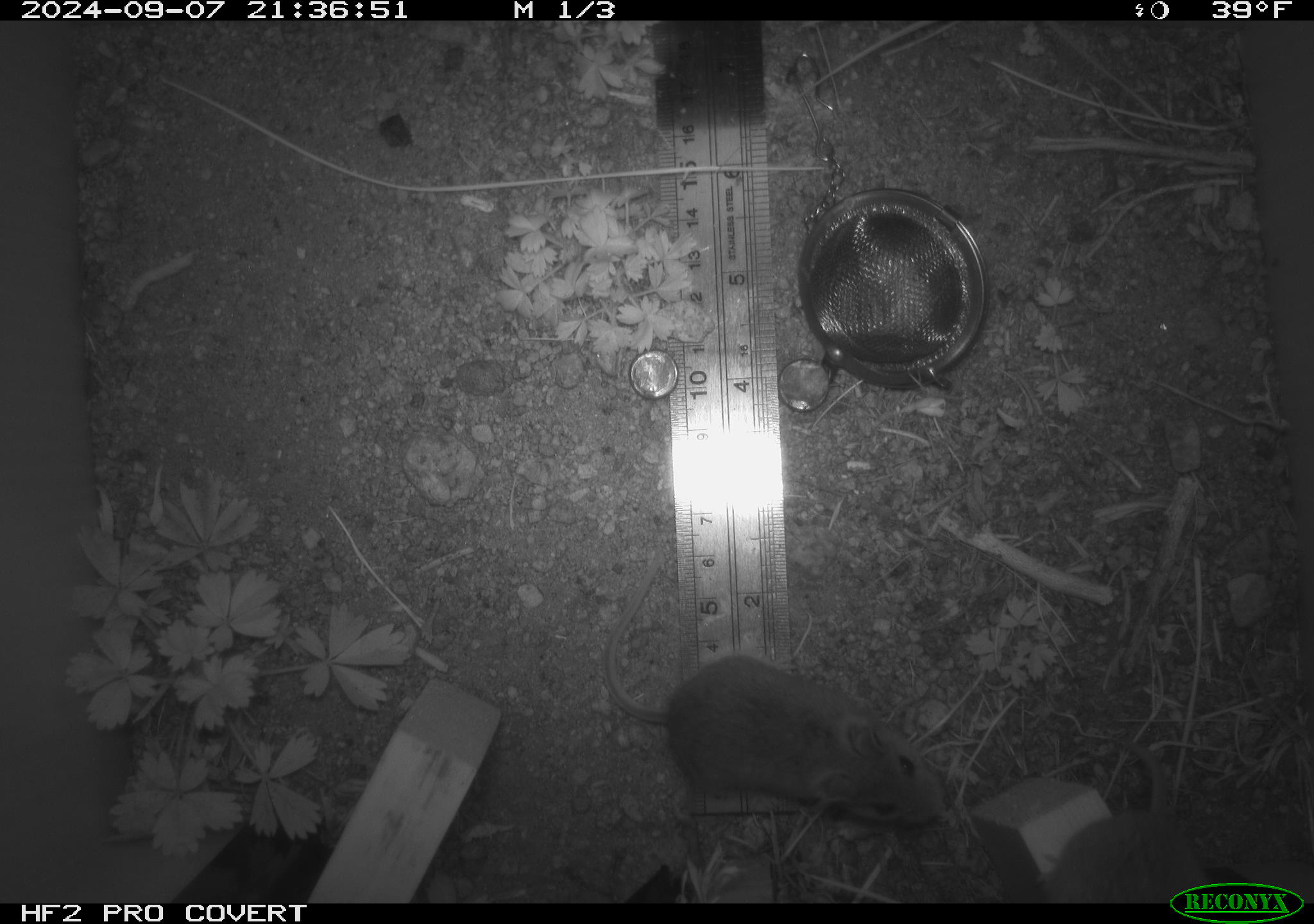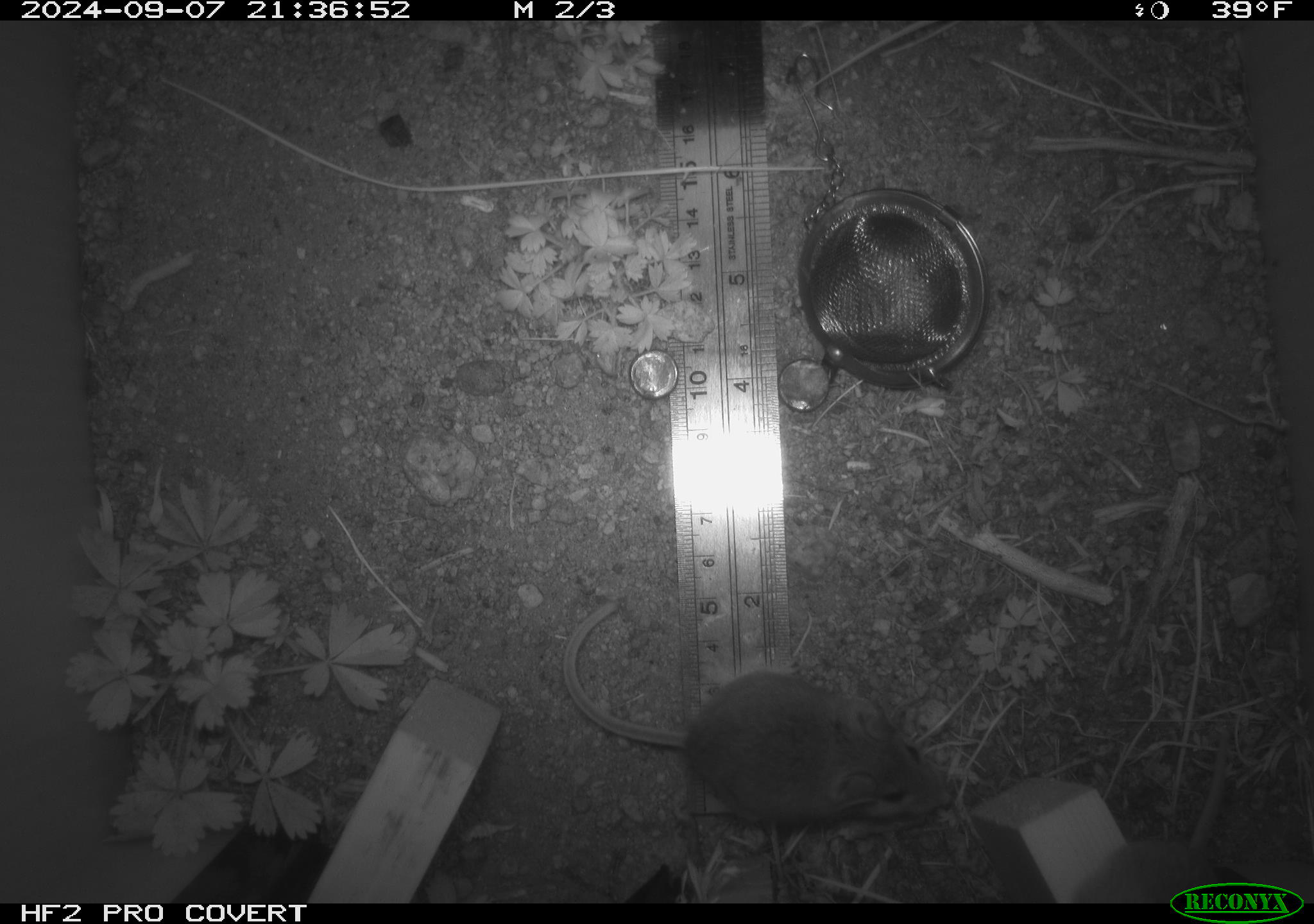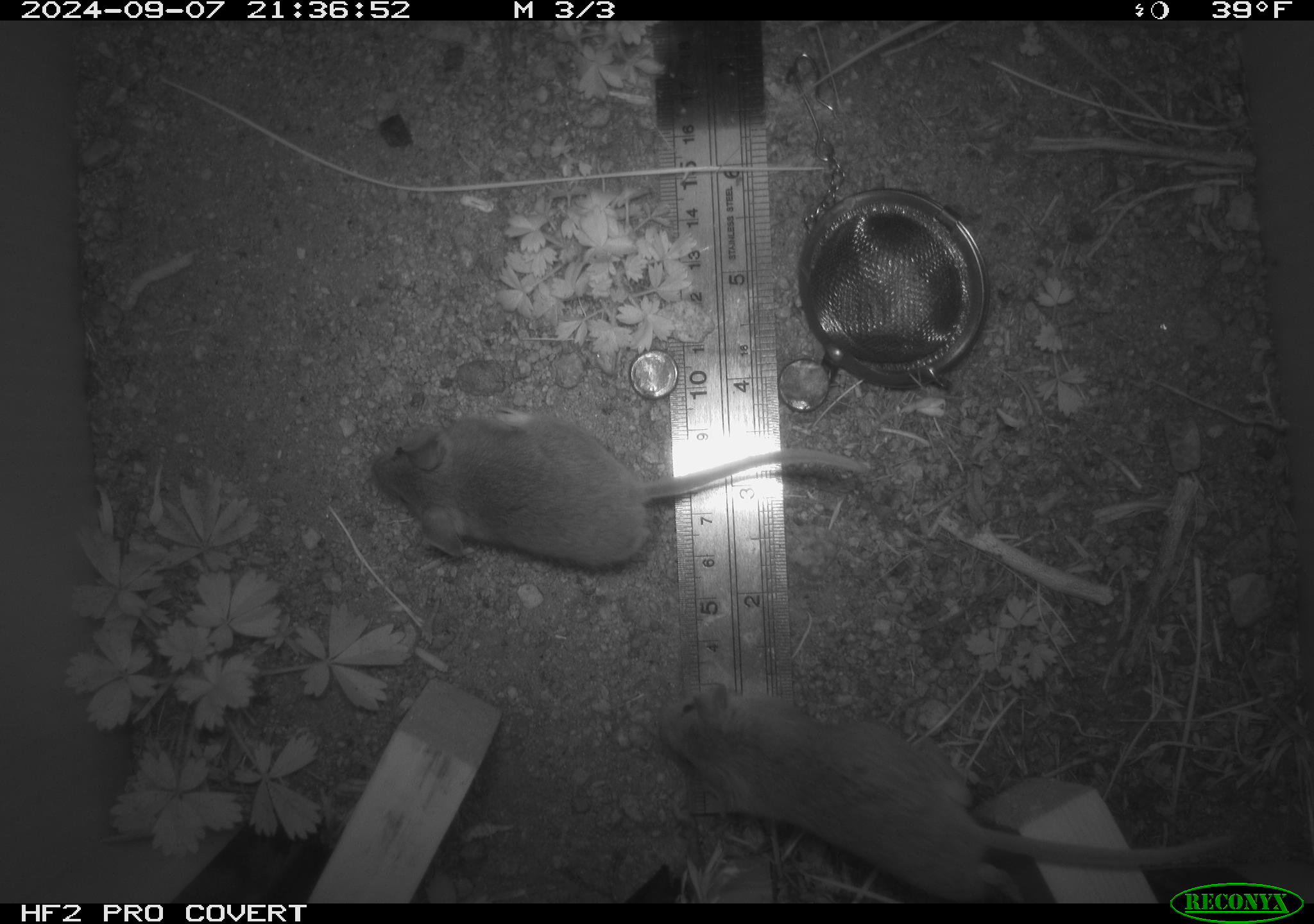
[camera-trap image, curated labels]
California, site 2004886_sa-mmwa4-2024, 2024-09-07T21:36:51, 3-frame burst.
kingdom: Animalia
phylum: Chordata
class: Mammalia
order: Rodentia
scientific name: Rodentia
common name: mouse species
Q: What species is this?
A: Mouse species (Rodentia).